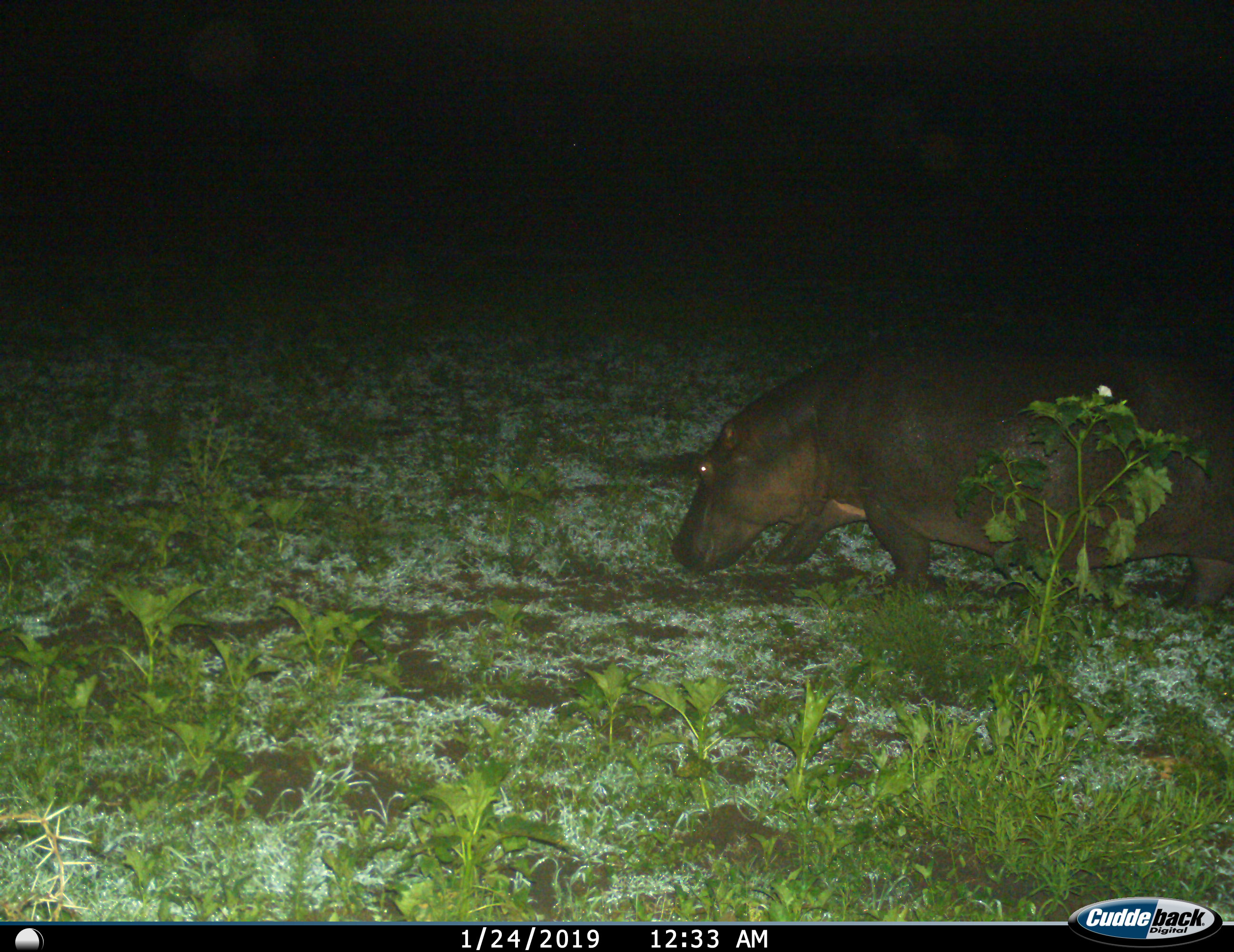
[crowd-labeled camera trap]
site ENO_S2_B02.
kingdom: Animalia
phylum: Chordata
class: Mammalia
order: Artiodactyla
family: Hippopotamidae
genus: Hippopotamus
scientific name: Hippopotamus amphibius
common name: hippopotamus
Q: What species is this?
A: Hippopotamus (Hippopotamus amphibius).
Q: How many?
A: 1.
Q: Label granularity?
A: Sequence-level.